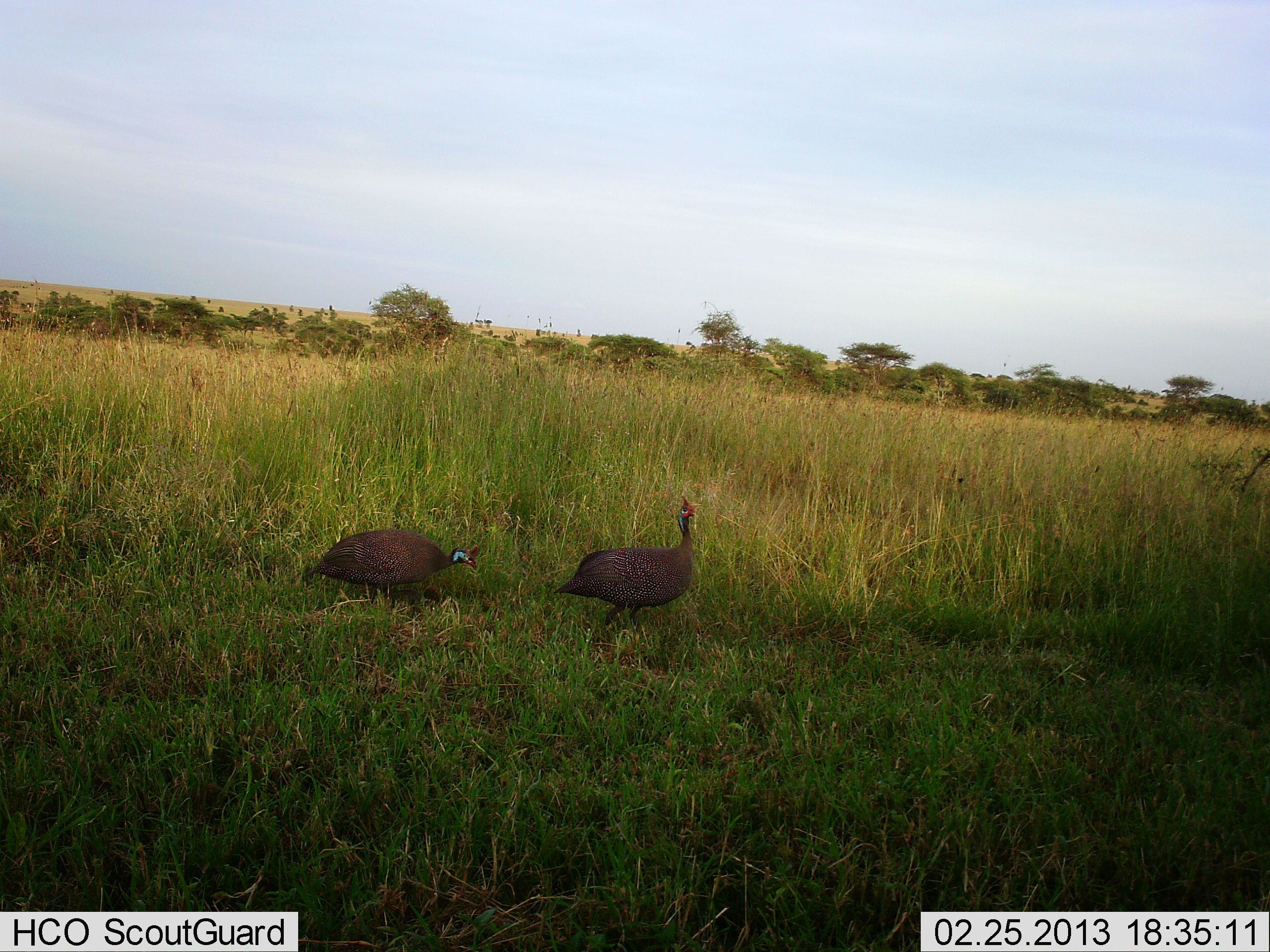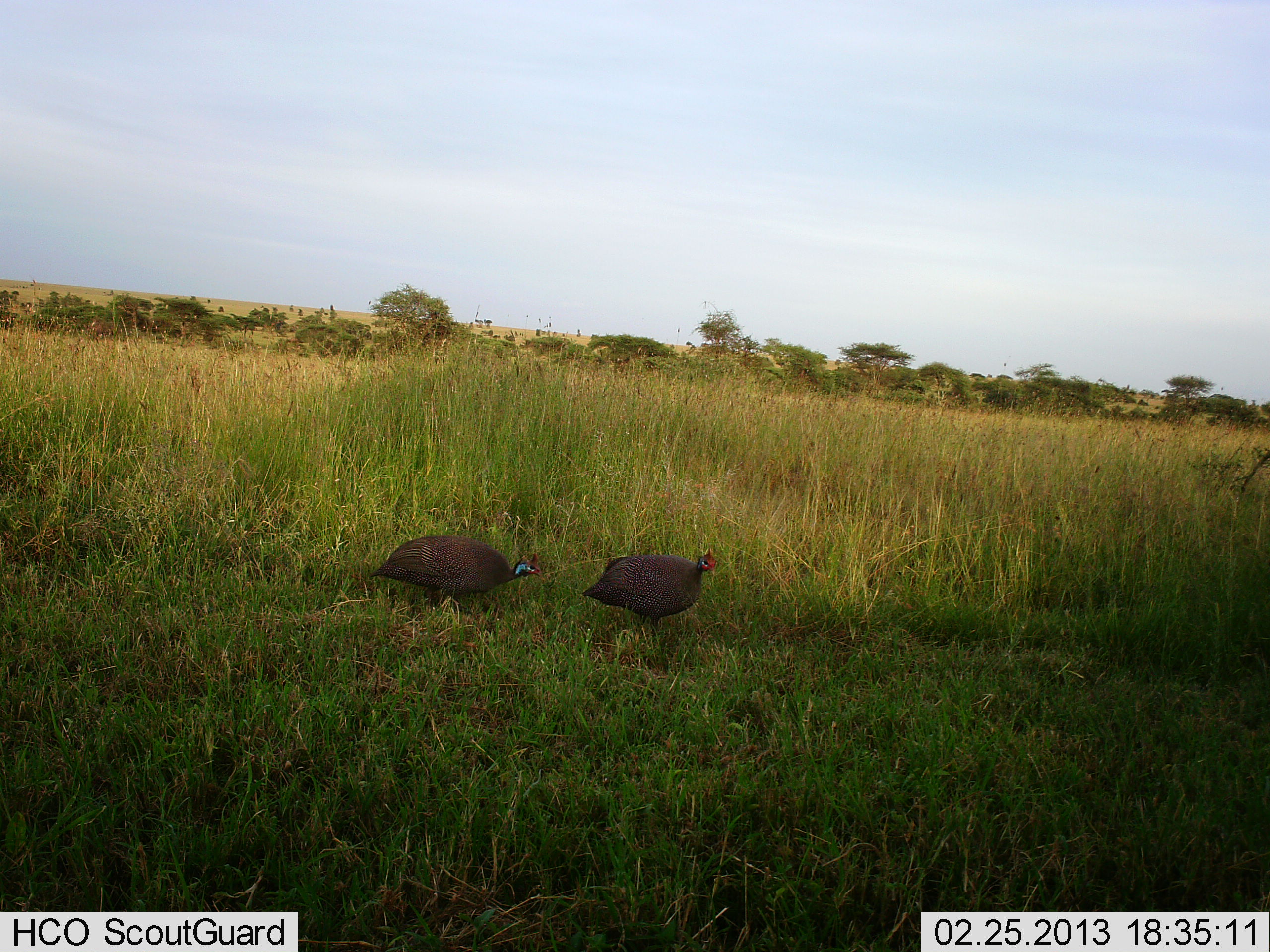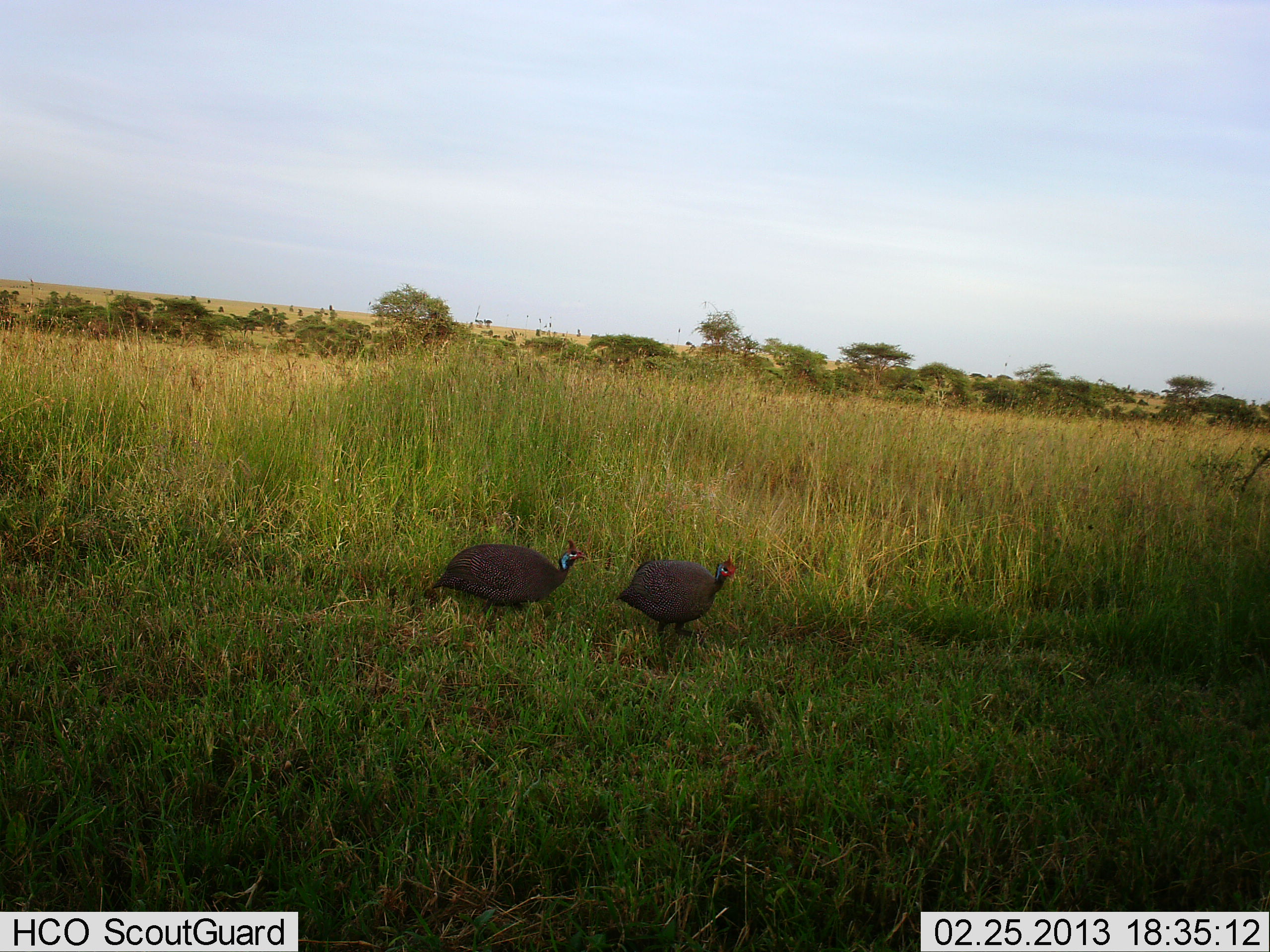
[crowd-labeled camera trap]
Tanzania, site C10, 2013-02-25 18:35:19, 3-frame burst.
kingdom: Animalia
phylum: Chordata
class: Aves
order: Galliformes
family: Numididae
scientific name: Numididae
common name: guinea fowl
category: guineafowl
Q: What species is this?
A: Guineafowl (guinea fowl) (Numididae).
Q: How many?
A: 2.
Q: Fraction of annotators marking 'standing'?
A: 21%.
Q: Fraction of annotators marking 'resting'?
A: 0%.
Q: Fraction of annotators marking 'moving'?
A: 88%.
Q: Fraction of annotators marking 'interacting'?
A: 0%.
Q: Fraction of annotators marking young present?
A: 0%.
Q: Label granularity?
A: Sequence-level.